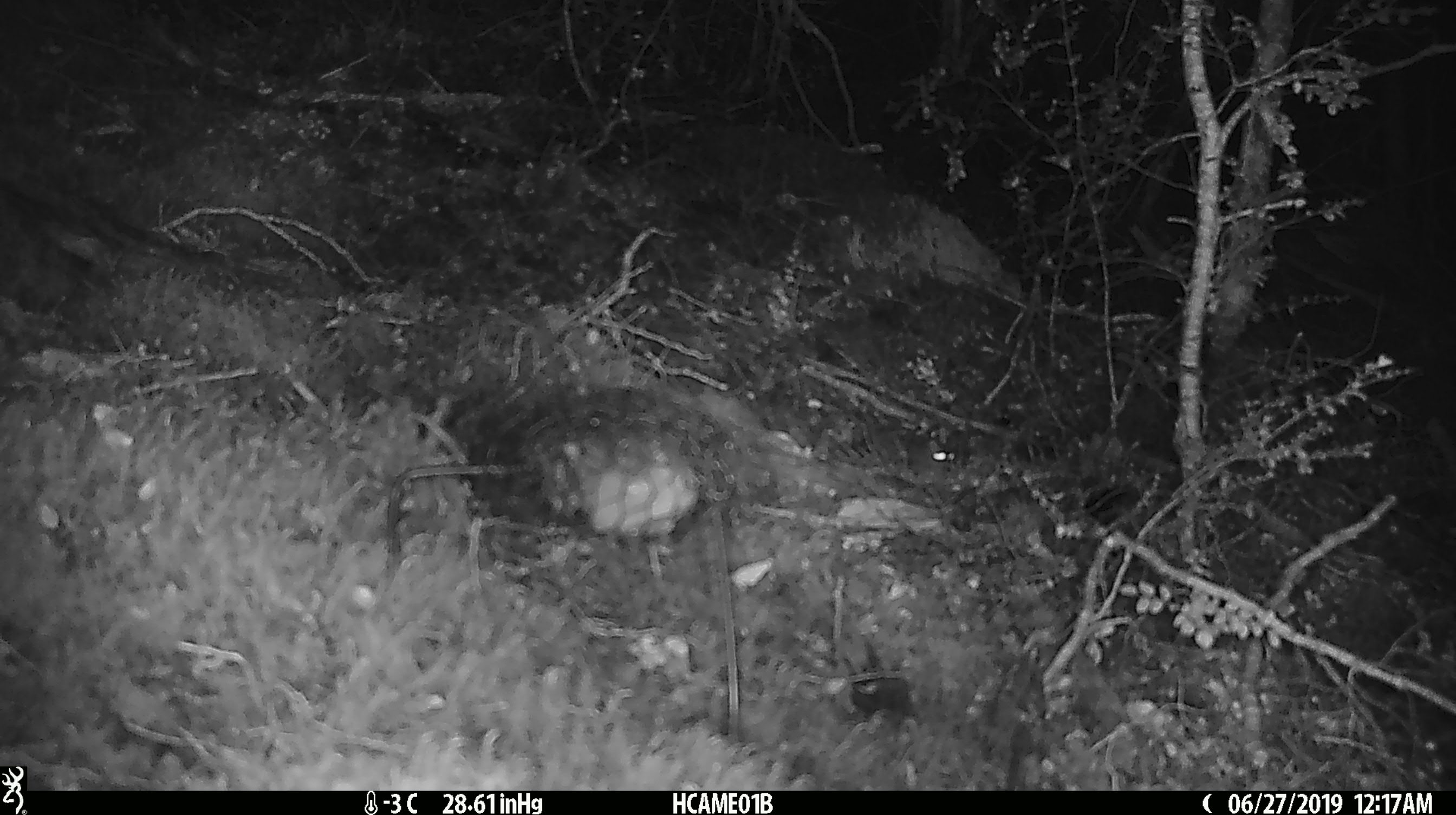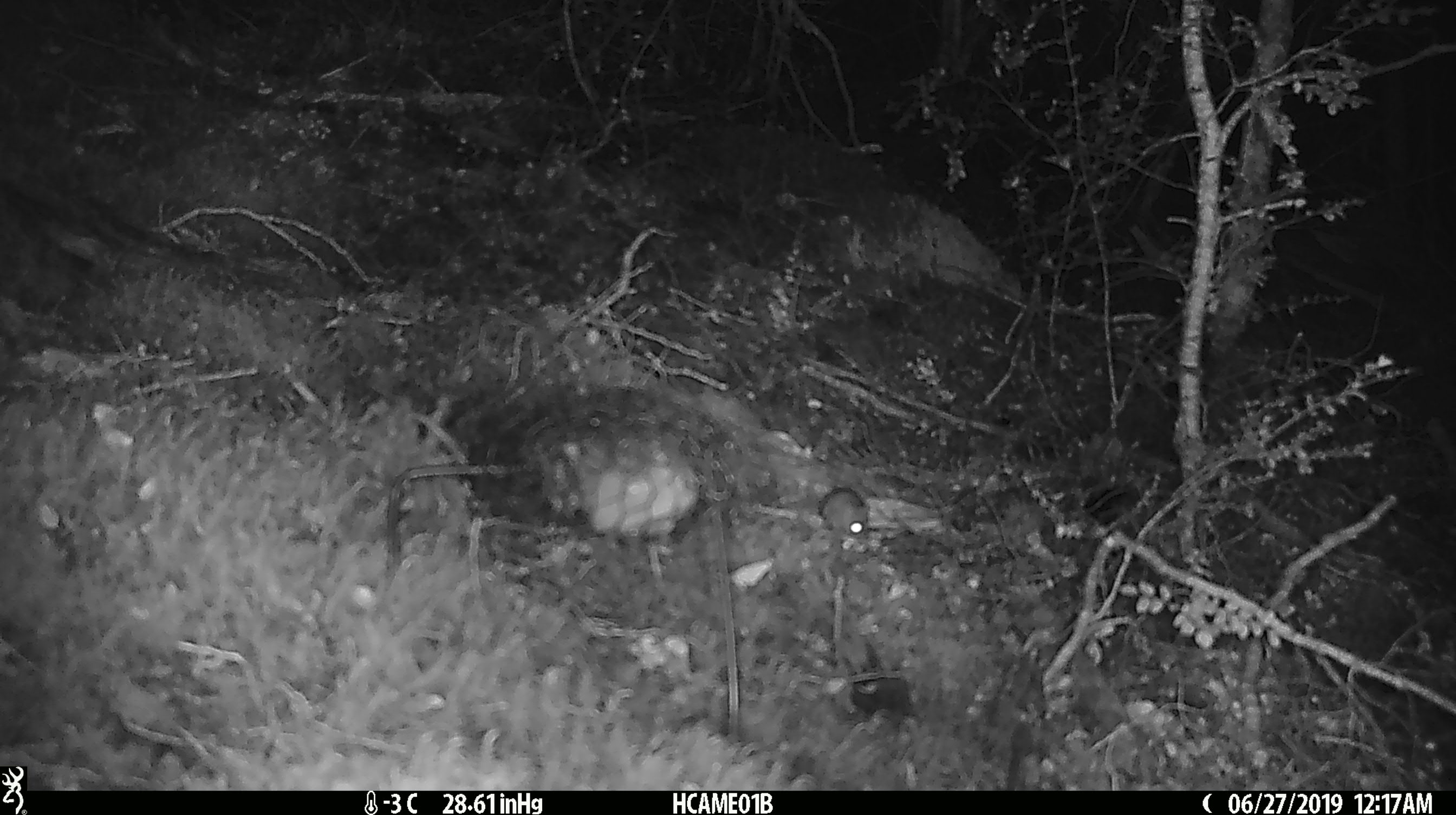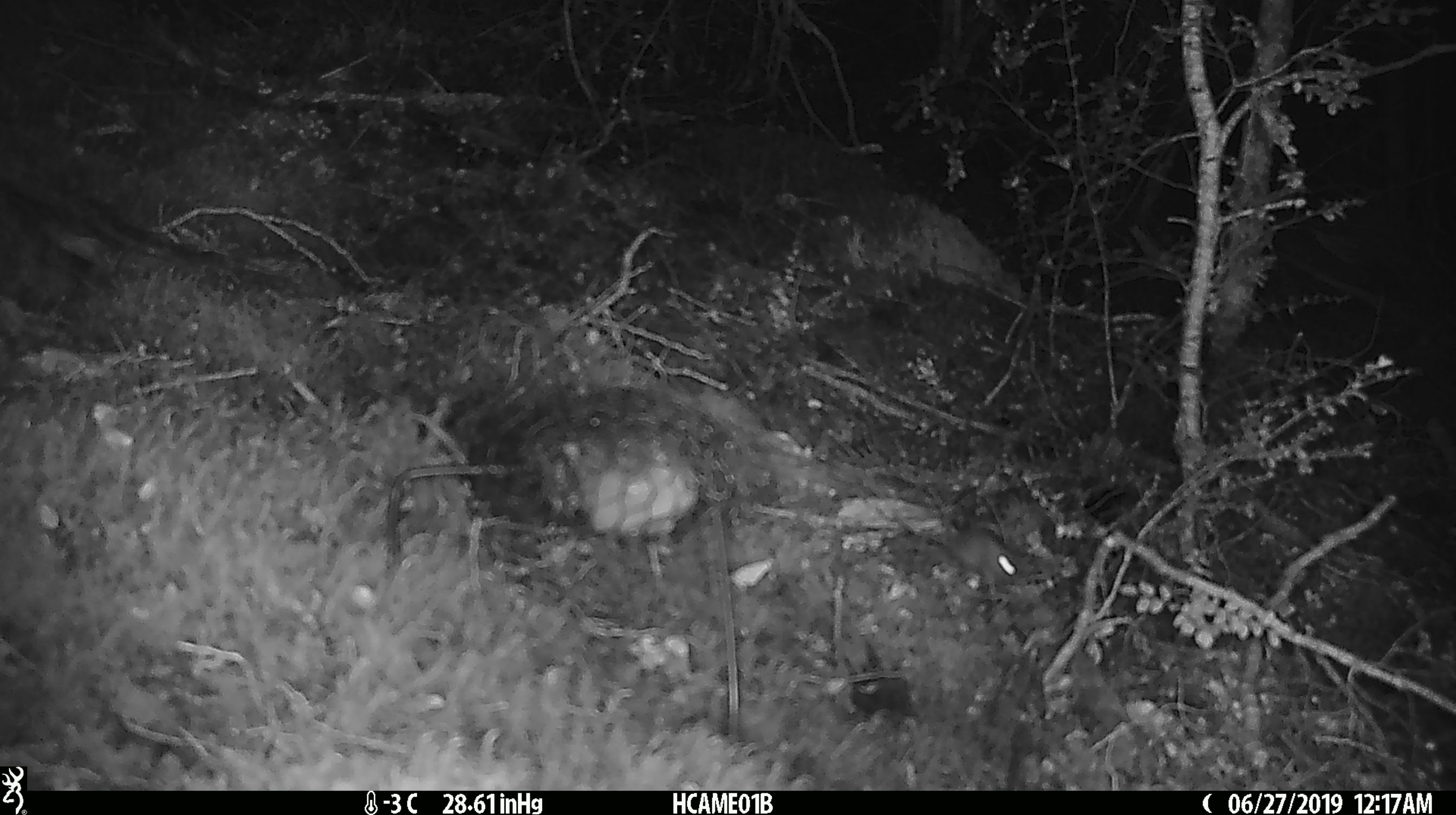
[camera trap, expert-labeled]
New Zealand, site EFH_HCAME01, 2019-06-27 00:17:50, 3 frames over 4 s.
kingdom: Animalia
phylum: Chordata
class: Mammalia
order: Rodentia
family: Muridae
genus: Mus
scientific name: Mus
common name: mouse